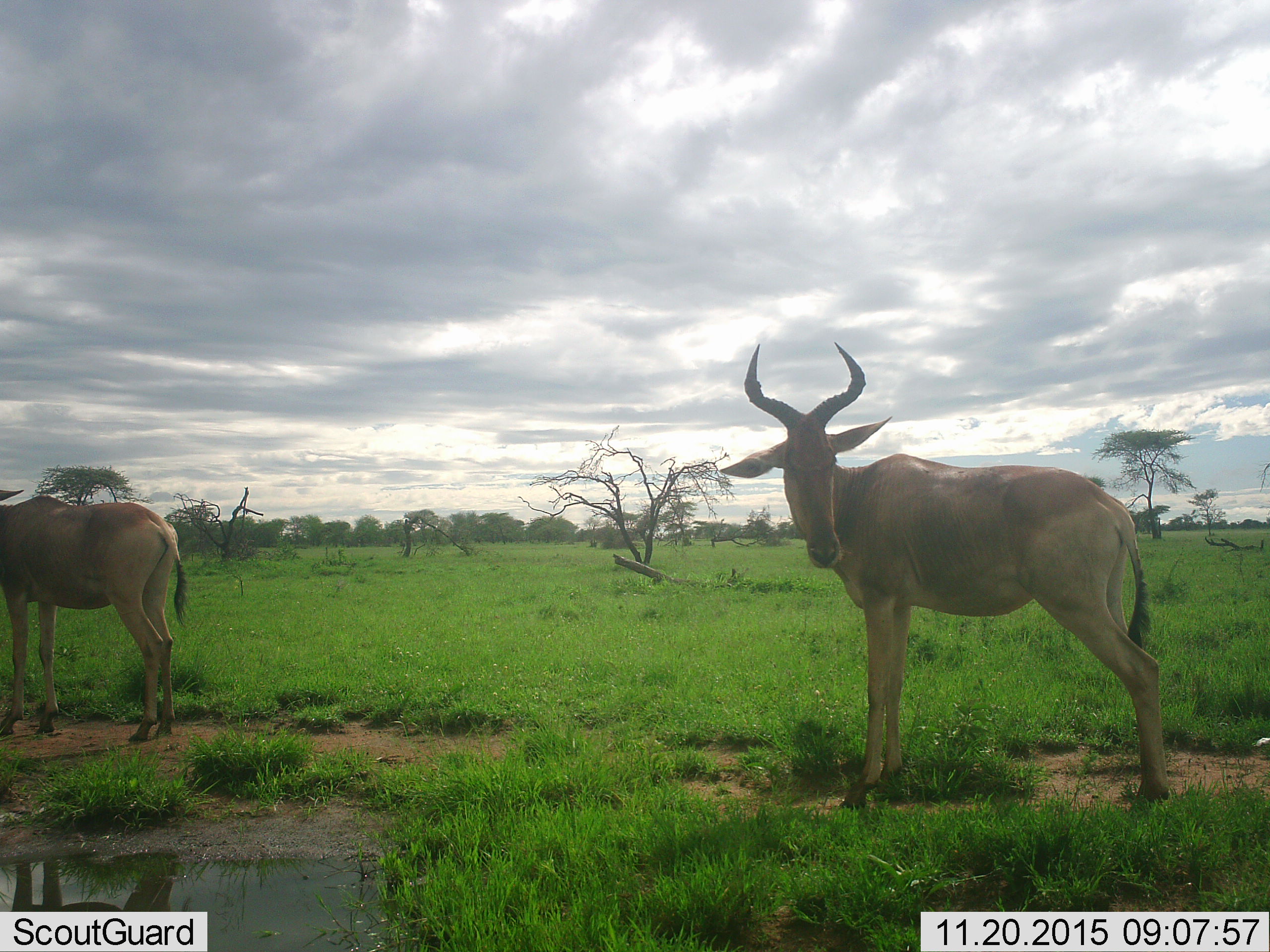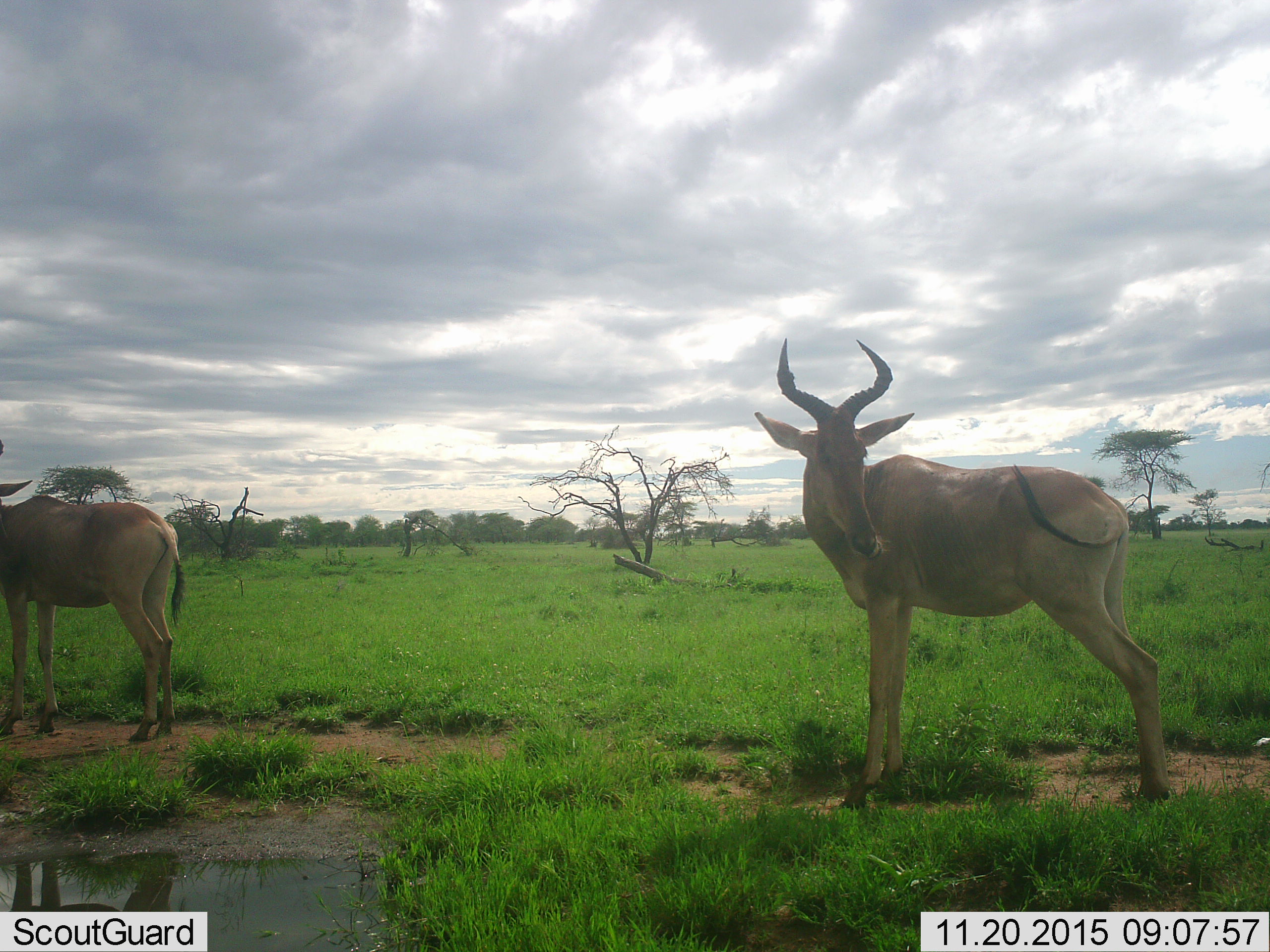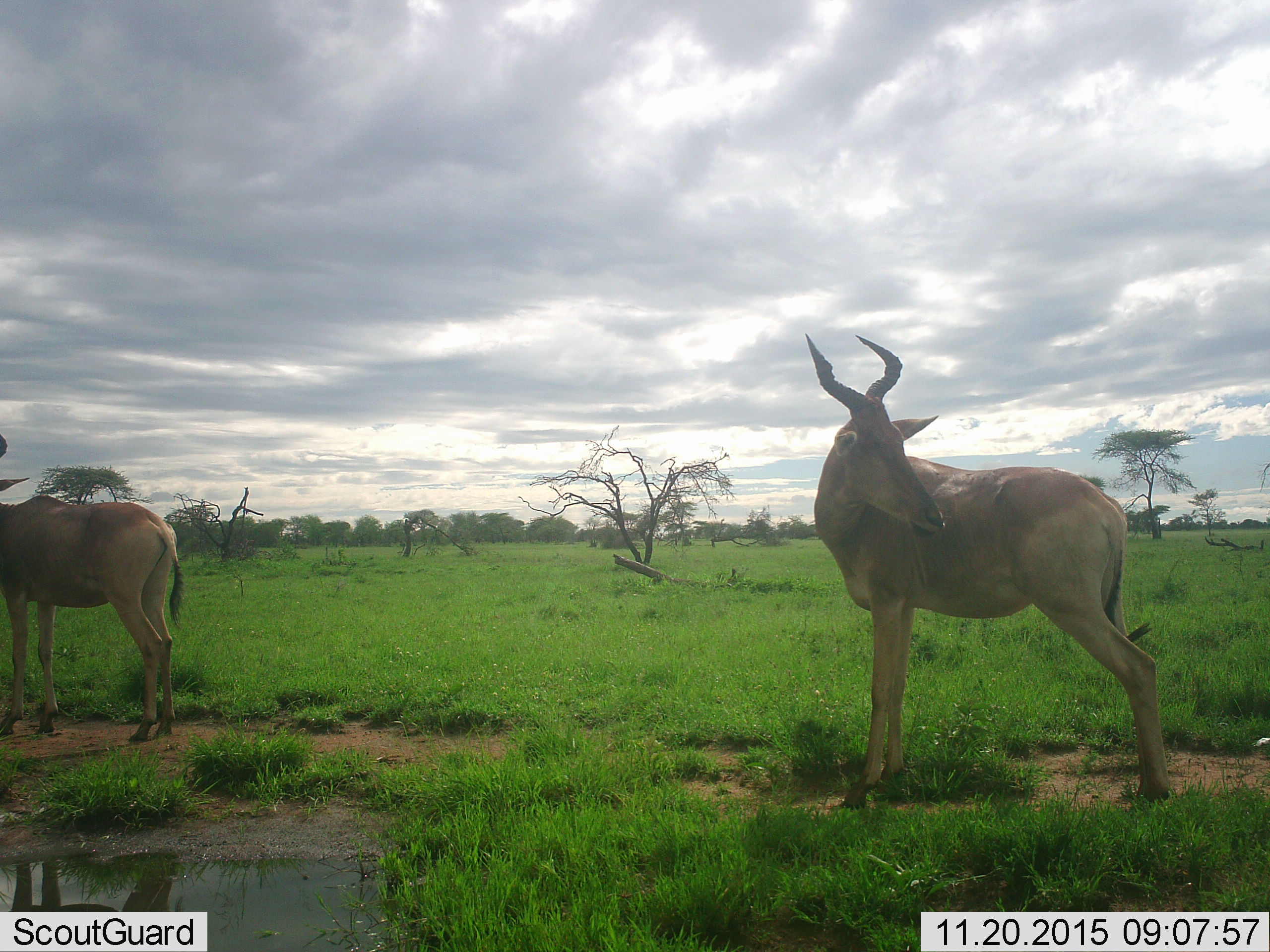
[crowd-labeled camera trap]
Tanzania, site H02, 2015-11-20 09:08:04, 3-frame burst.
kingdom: Animalia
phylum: Chordata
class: Mammalia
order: Artiodactyla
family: Bovidae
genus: Alcelaphus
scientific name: Alcelaphus buselaphus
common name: hartebeest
Hartebeest (Alcelaphus buselaphus), count 2. Behavior (volunteer vote fractions): standing 70%, resting 0%, moving 30%, interacting 10%. Young present (vote fraction): 0%. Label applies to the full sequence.